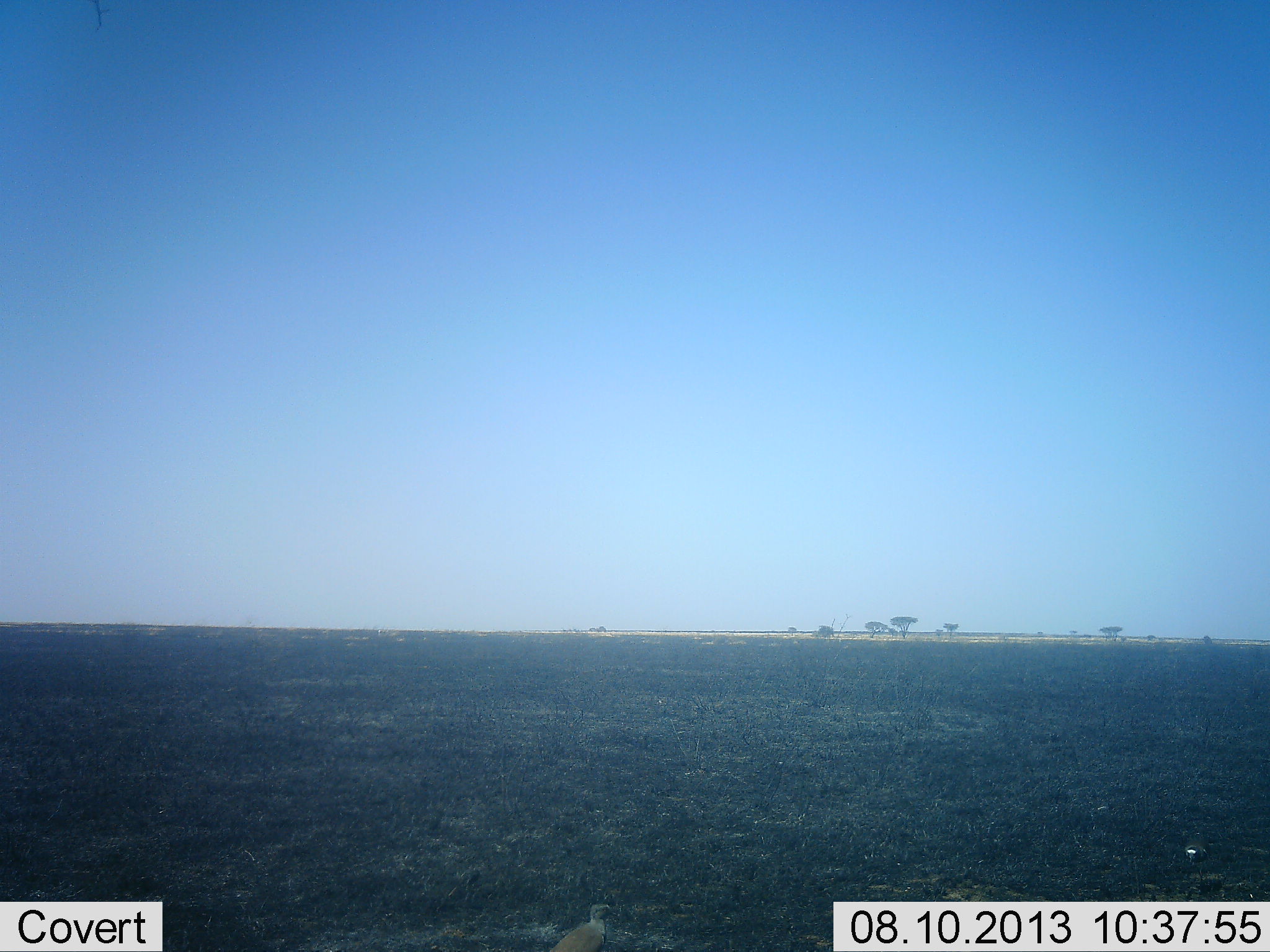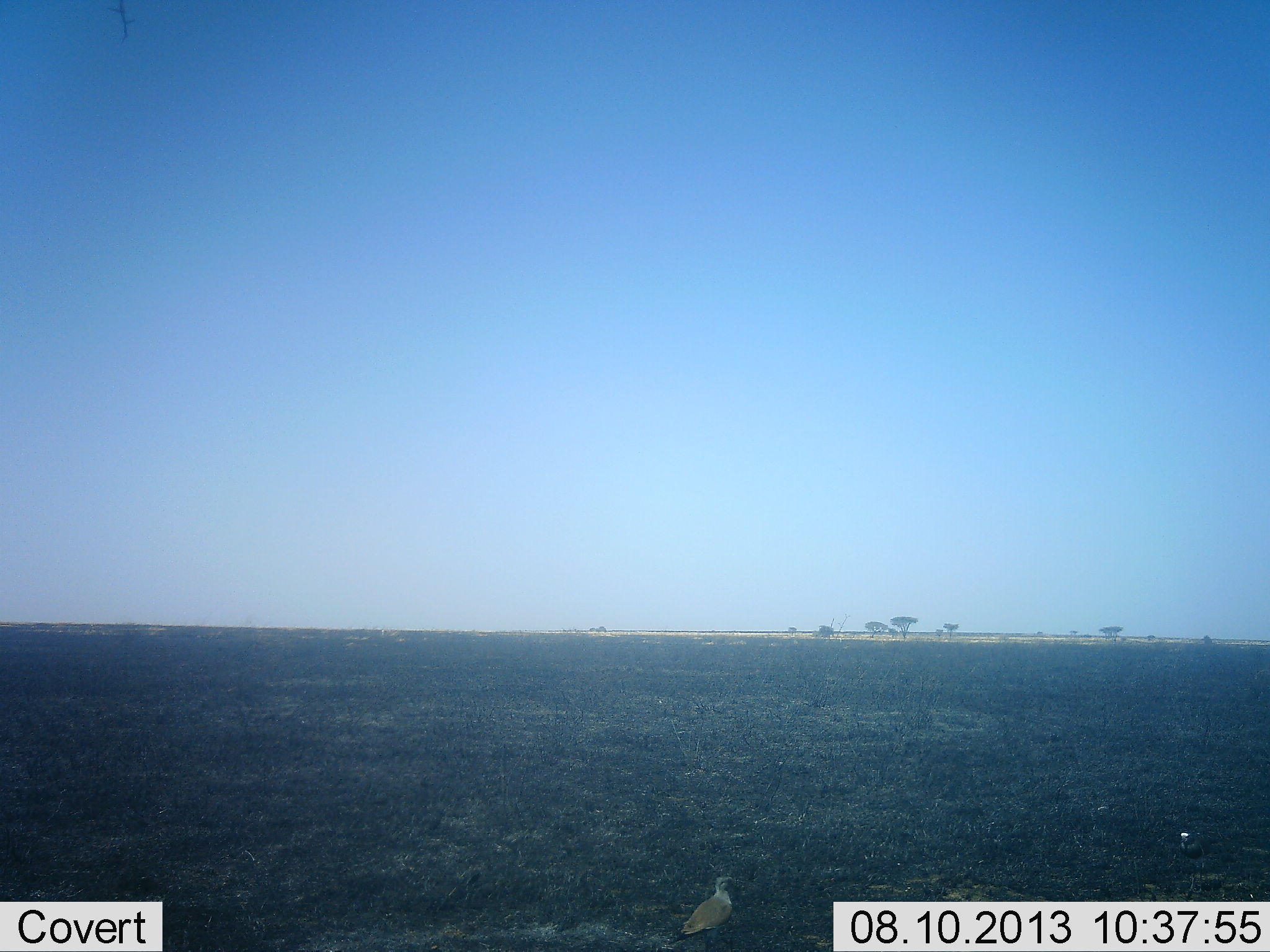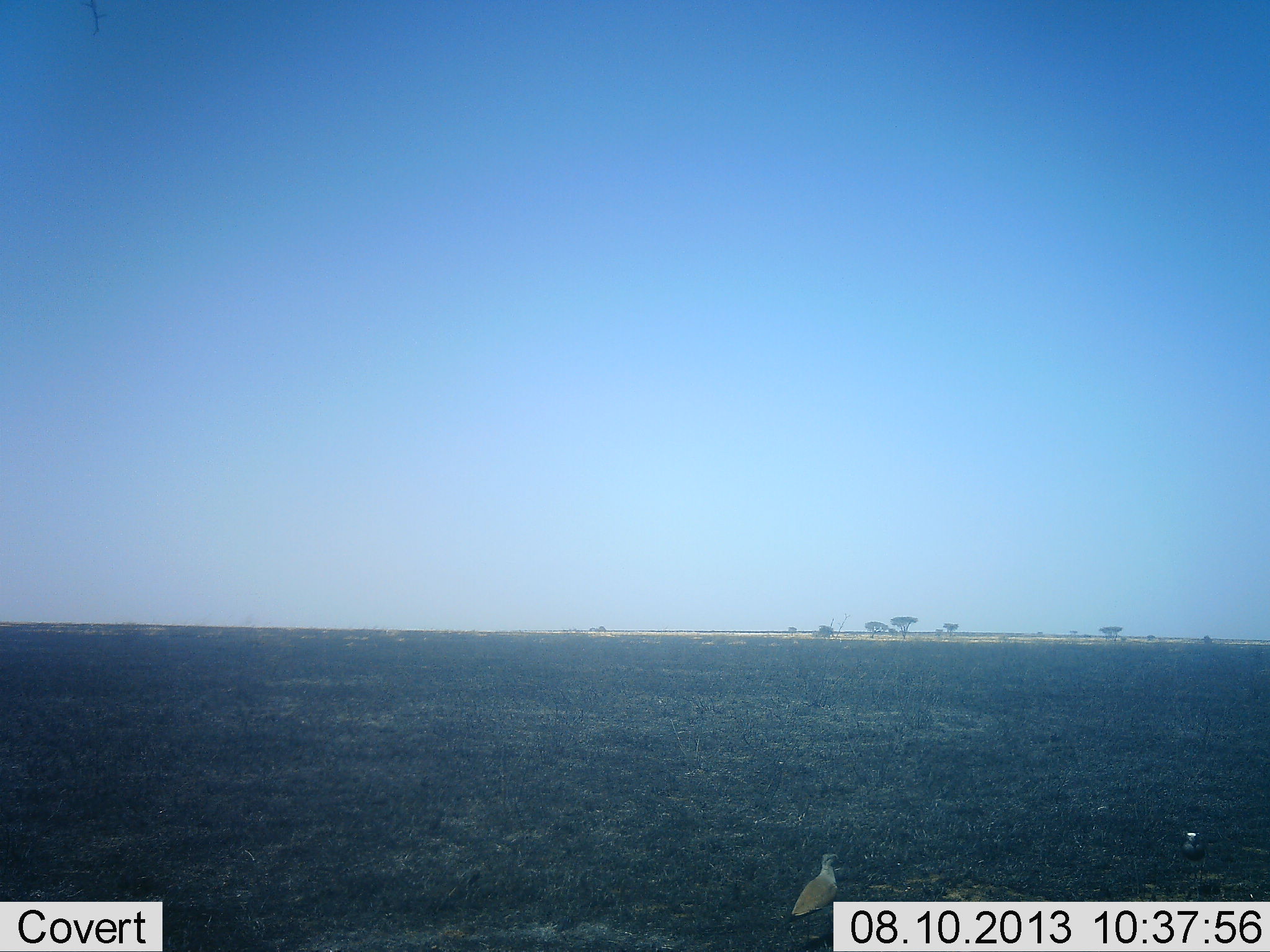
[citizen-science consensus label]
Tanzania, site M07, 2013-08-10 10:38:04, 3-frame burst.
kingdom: Animalia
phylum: Chordata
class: Aves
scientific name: Aves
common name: bird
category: otherbird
Otherbird (bird) (Aves), count 2. Behavior (volunteer vote fractions): standing 30%, resting 0%, moving 70%, interacting 0%. Young present (vote fraction): 0%. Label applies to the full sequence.